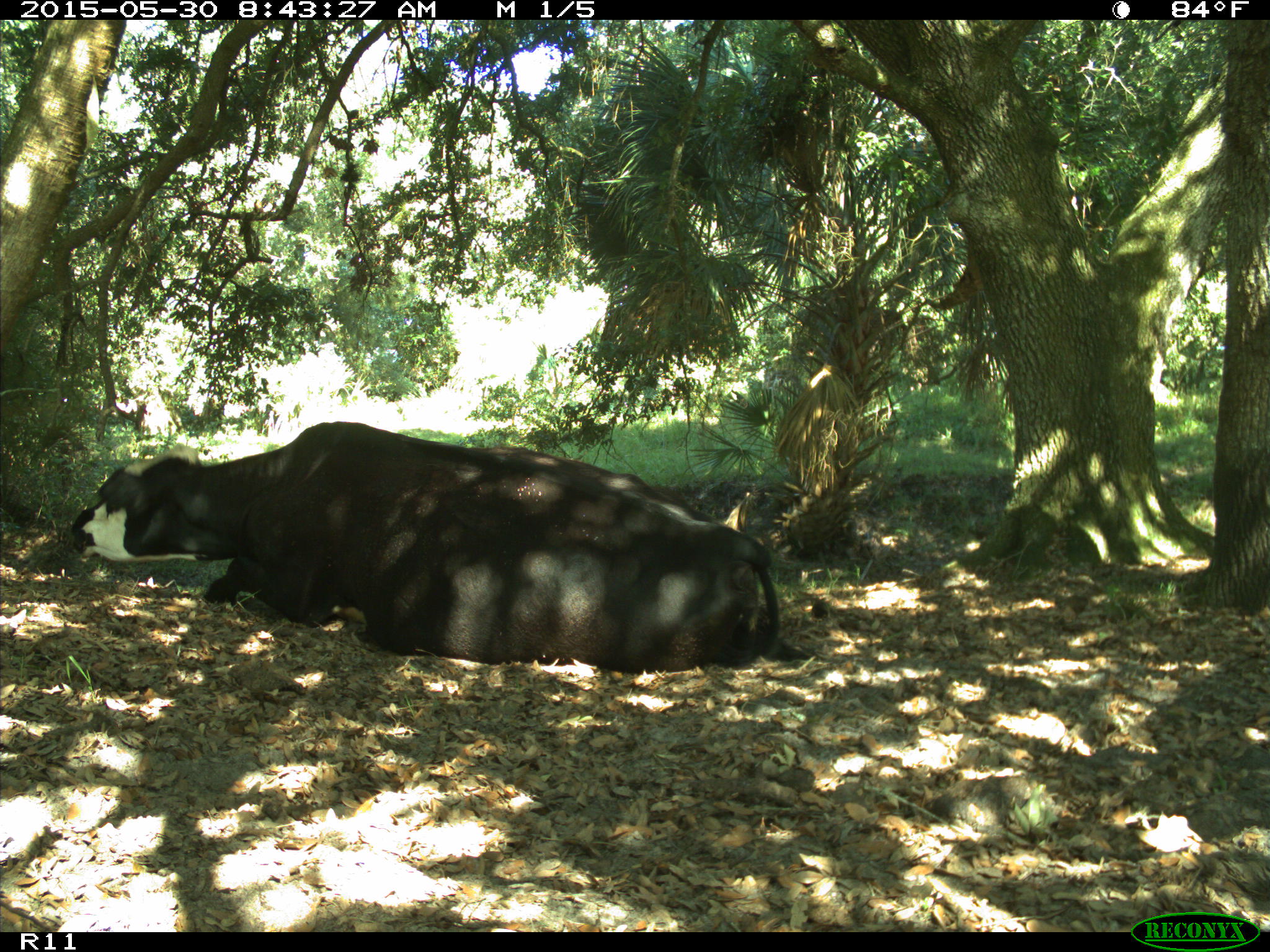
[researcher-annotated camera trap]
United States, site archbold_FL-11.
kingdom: Animalia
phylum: Chordata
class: Mammalia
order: Artiodactyla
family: Bovidae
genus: Bos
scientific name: Bos taurus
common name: domestic cow